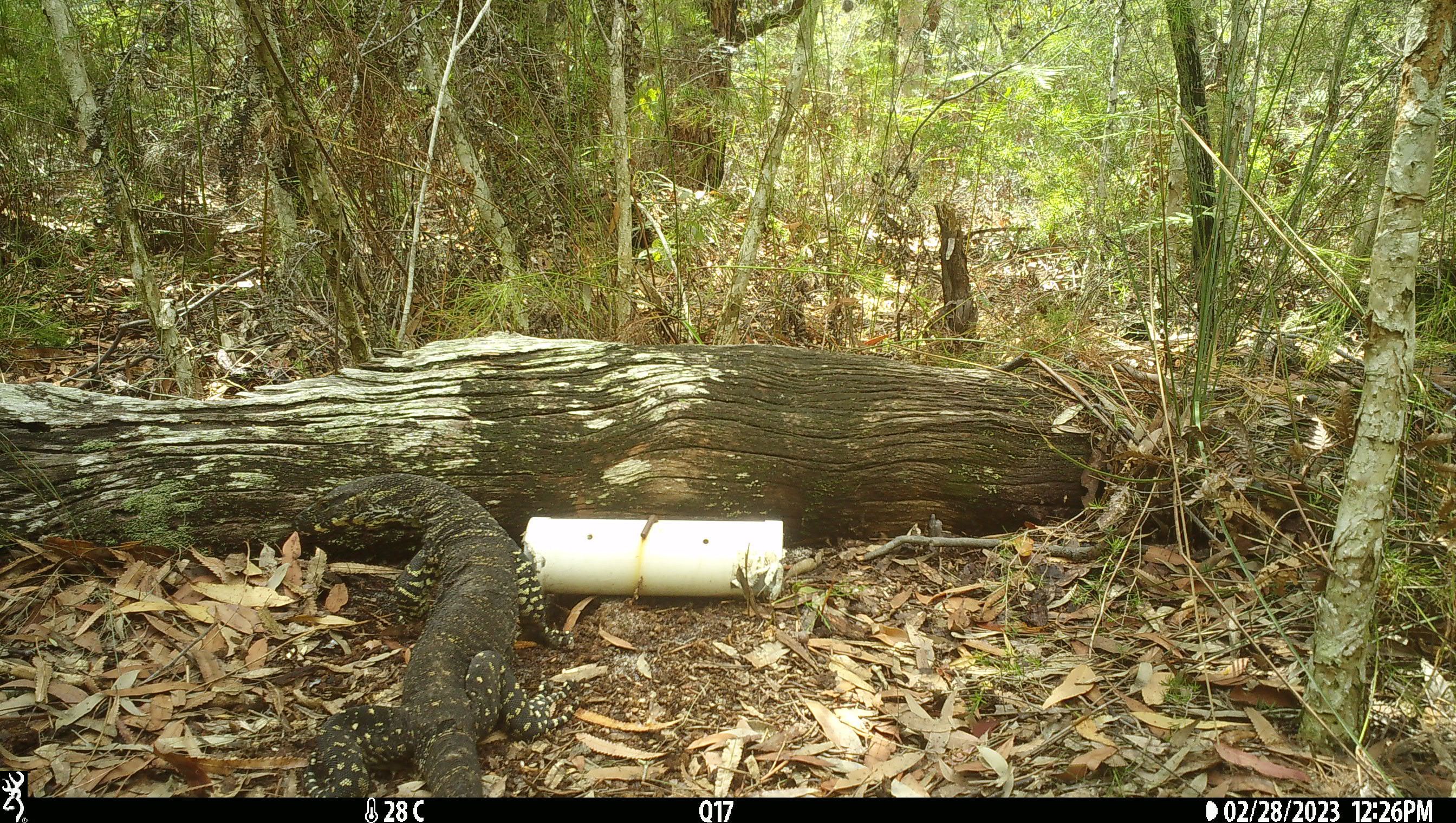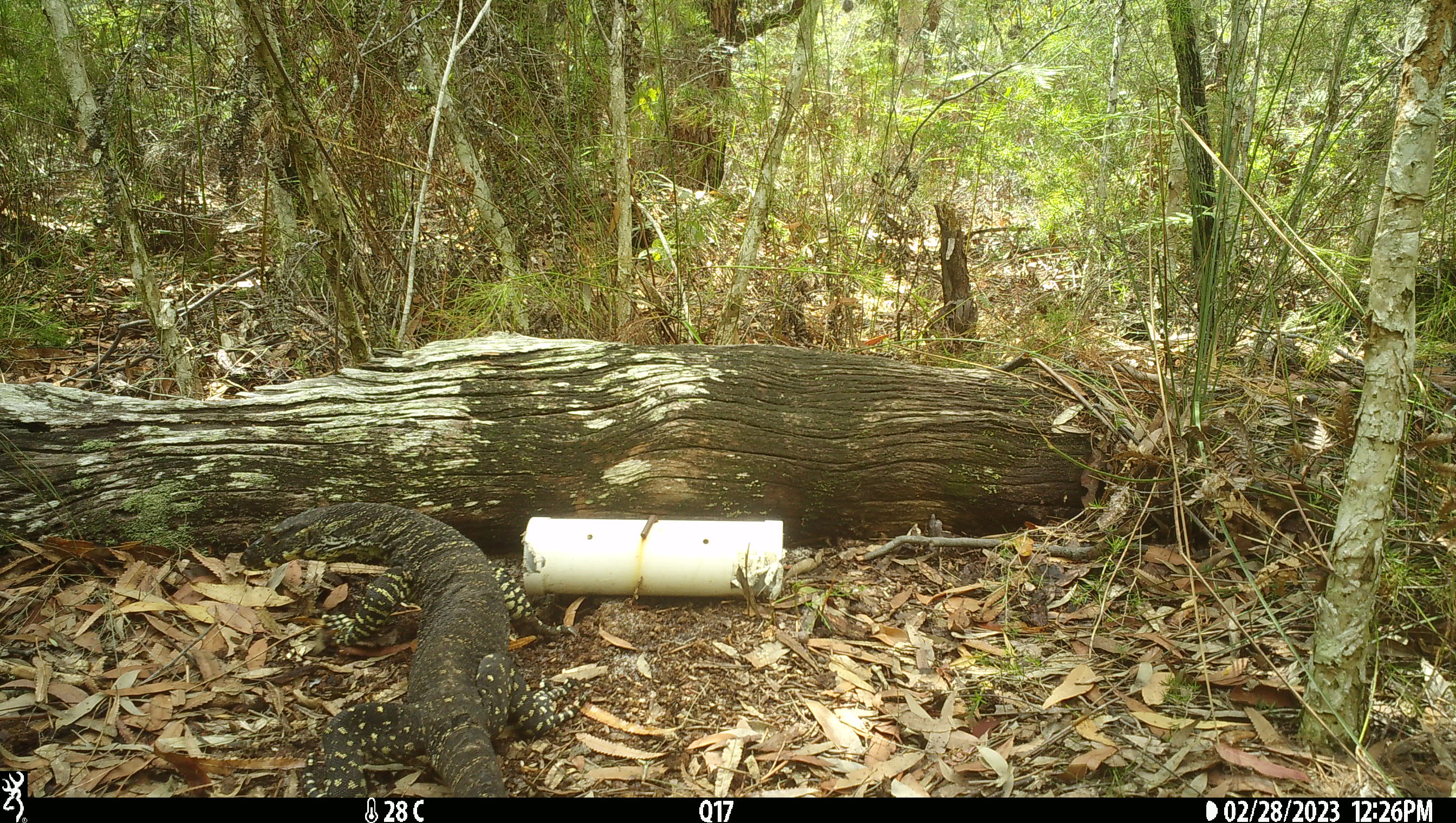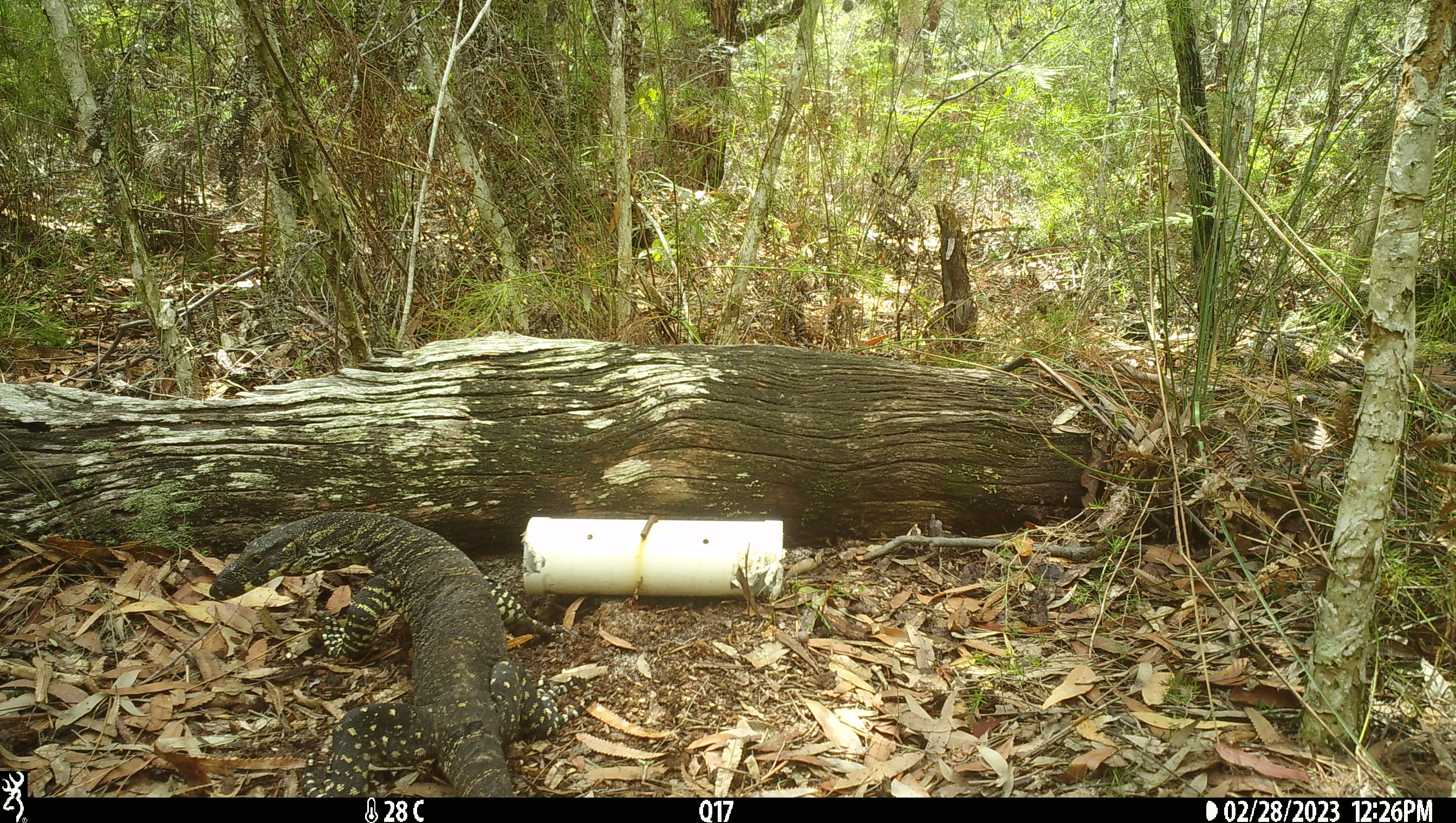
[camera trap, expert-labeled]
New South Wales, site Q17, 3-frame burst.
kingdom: Animalia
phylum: Chordata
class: Reptilia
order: Squamata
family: Varanidae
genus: Varanus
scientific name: Varanus varius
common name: lace monitor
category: goanna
Goanna (lace monitor) (Varanus varius).